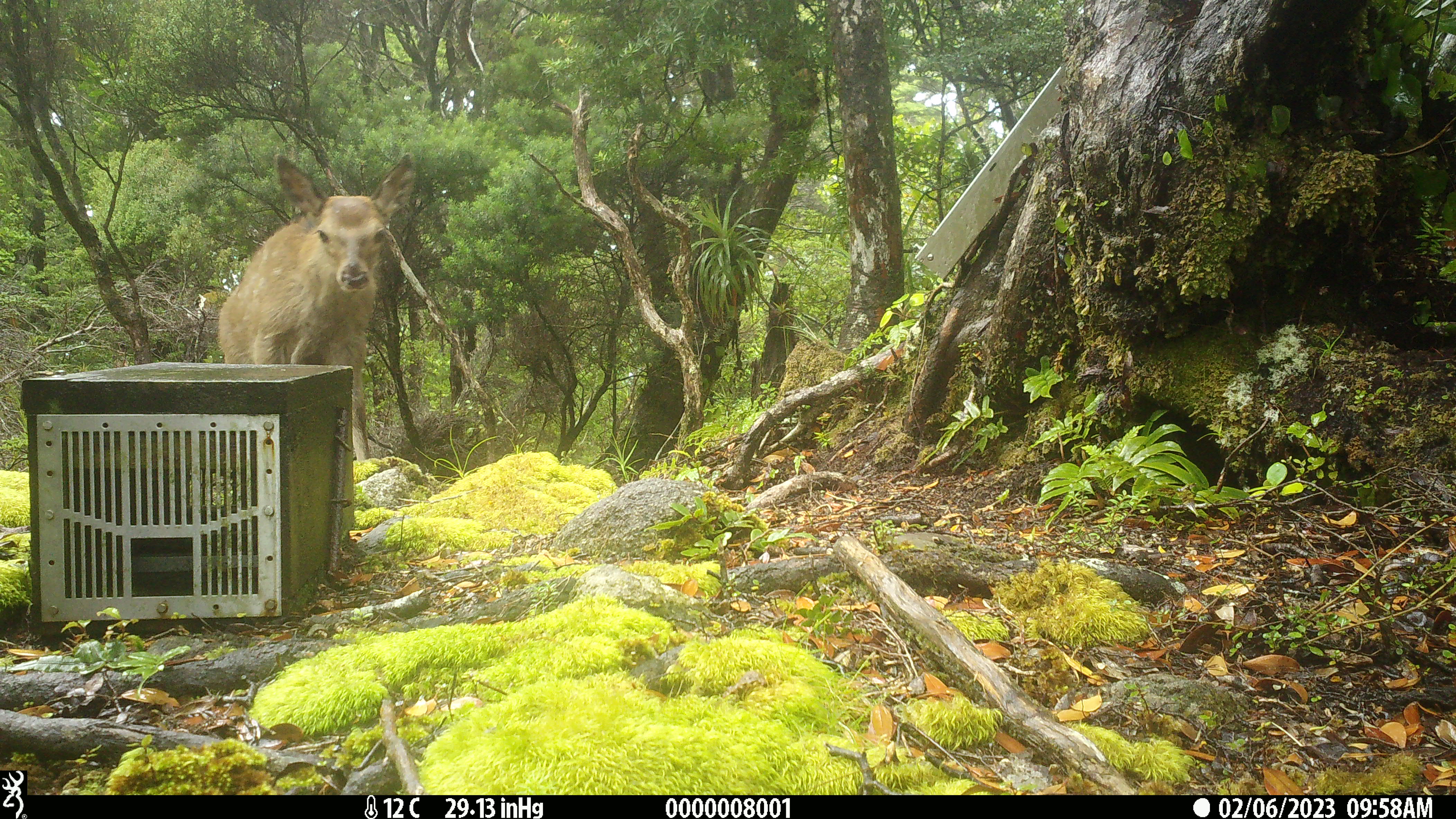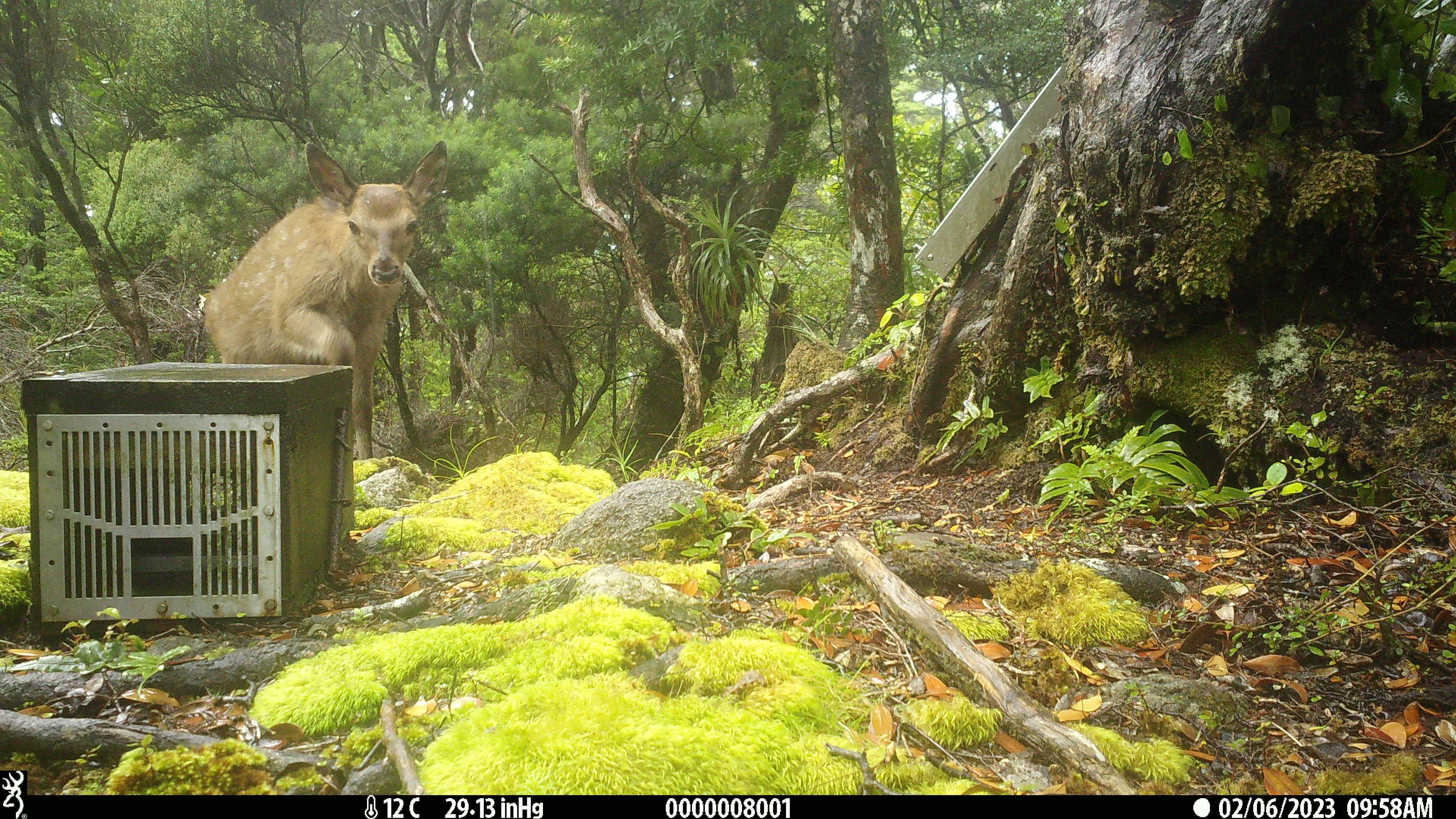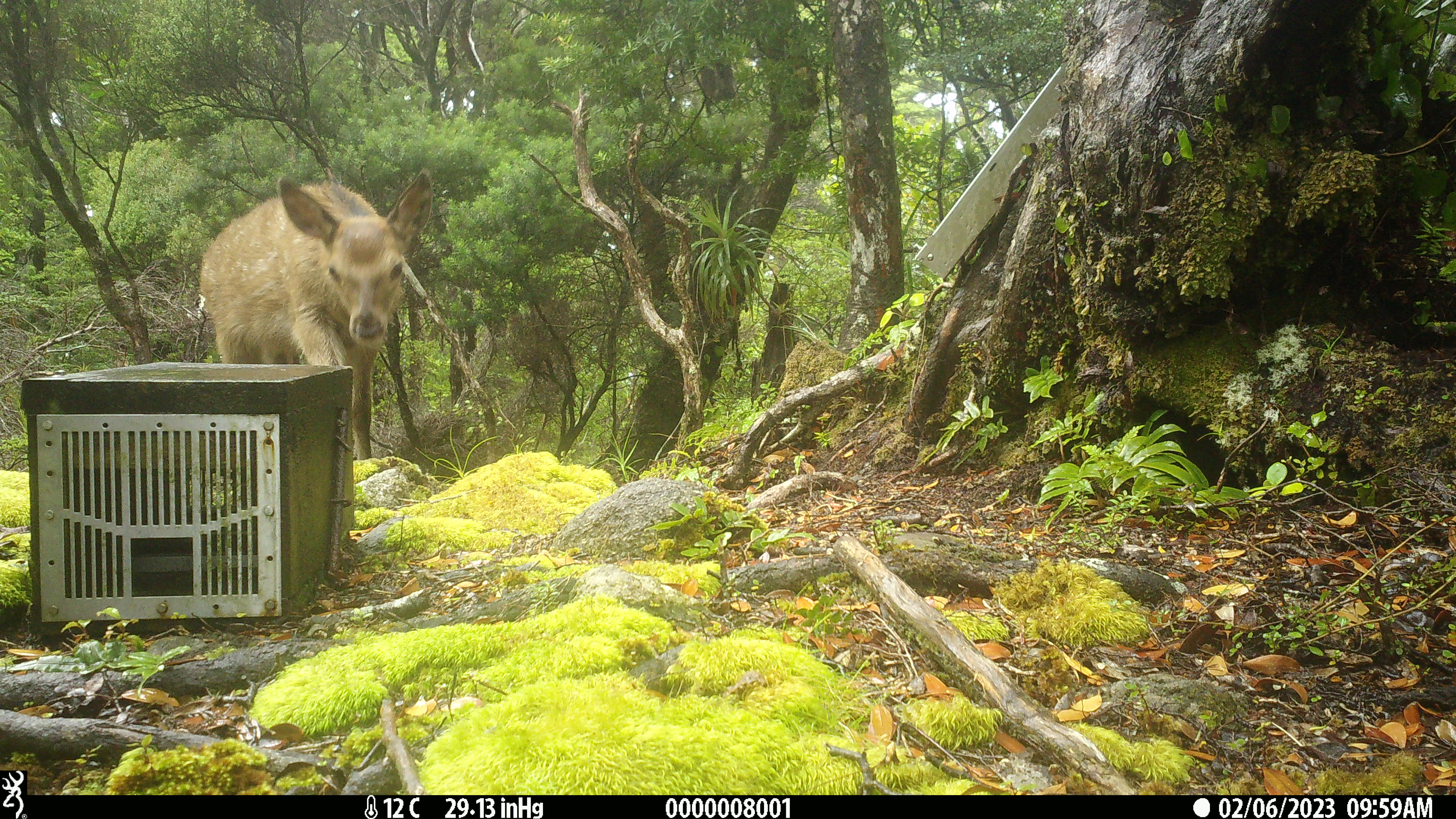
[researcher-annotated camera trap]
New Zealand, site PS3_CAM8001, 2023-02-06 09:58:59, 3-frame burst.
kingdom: Animalia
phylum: Chordata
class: Mammalia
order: Artiodactyla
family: Cervidae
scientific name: Cervidae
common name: deer